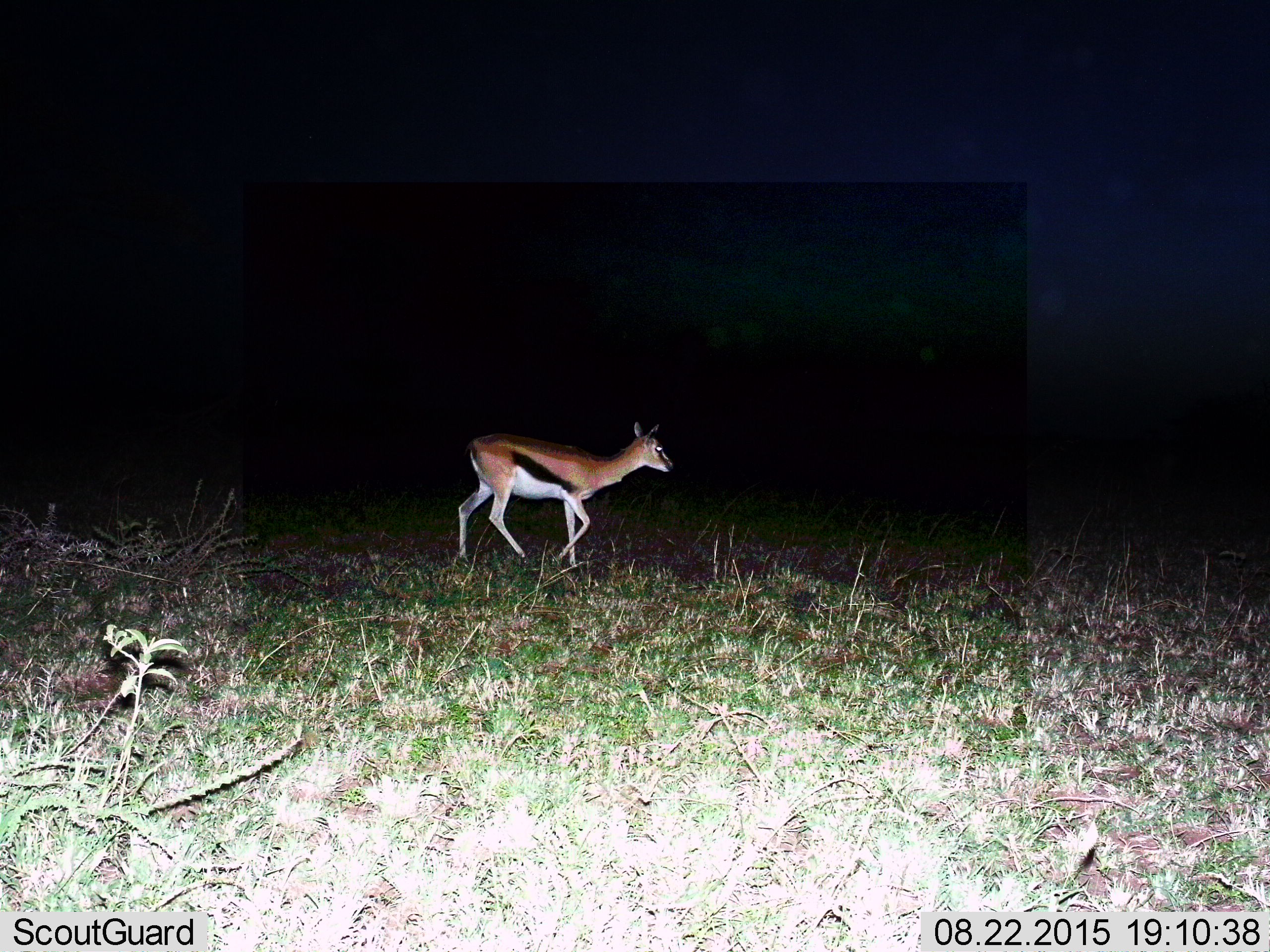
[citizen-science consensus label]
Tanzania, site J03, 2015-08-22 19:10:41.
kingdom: Animalia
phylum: Chordata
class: Mammalia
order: Artiodactyla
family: Bovidae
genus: Eudorcas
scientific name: Eudorcas thomsonii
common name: thomson's gazelle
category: gazellethomsons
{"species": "gazellethomsons (thomson's gazelle) (Eudorcas thomsonii)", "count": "1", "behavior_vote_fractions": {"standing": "25%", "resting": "0%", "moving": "88%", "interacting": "0%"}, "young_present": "12%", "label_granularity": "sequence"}